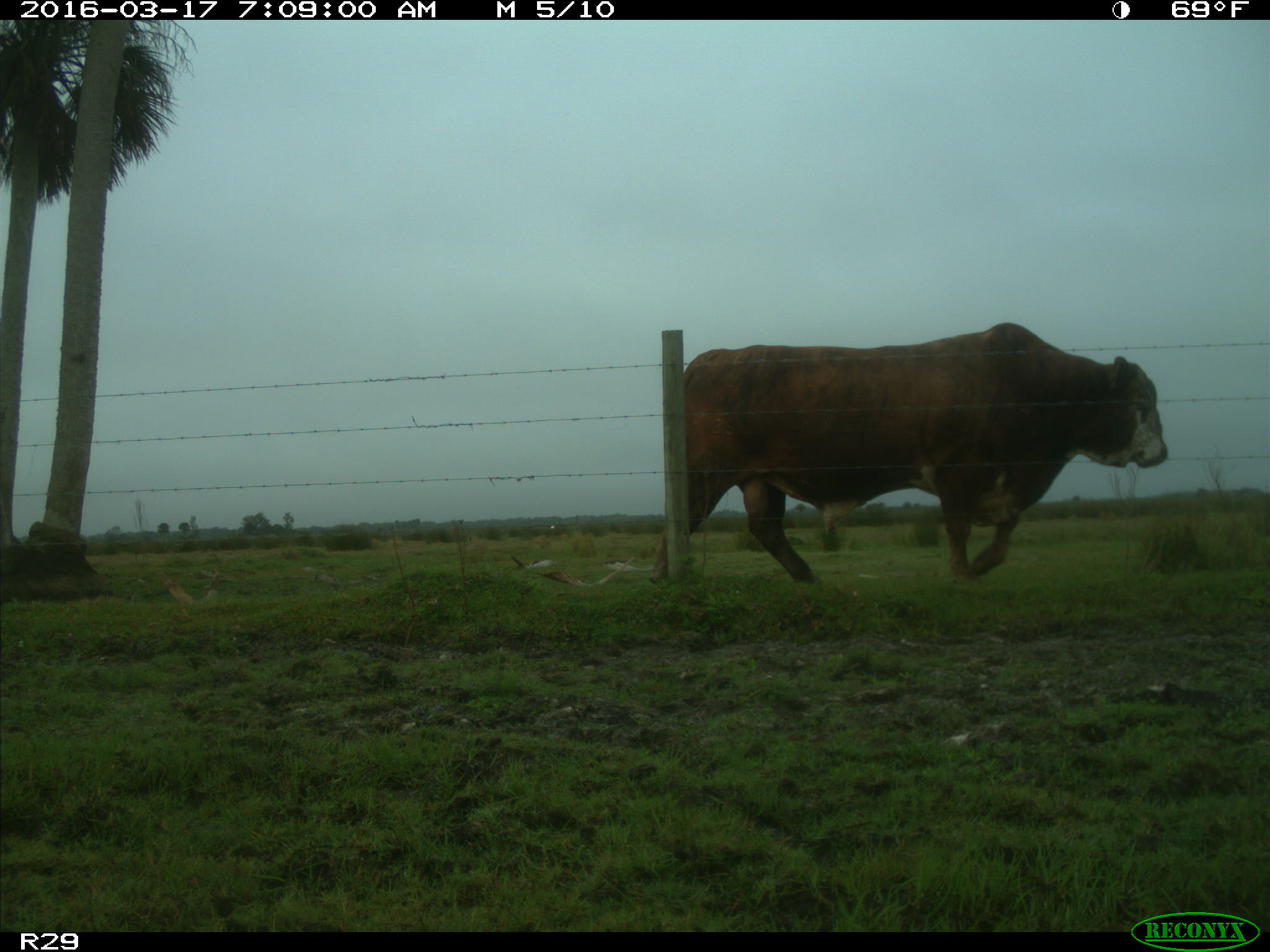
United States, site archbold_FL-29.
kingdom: Animalia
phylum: Chordata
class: Mammalia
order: Artiodactyla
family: Bovidae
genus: Bos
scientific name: Bos taurus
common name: domestic cow